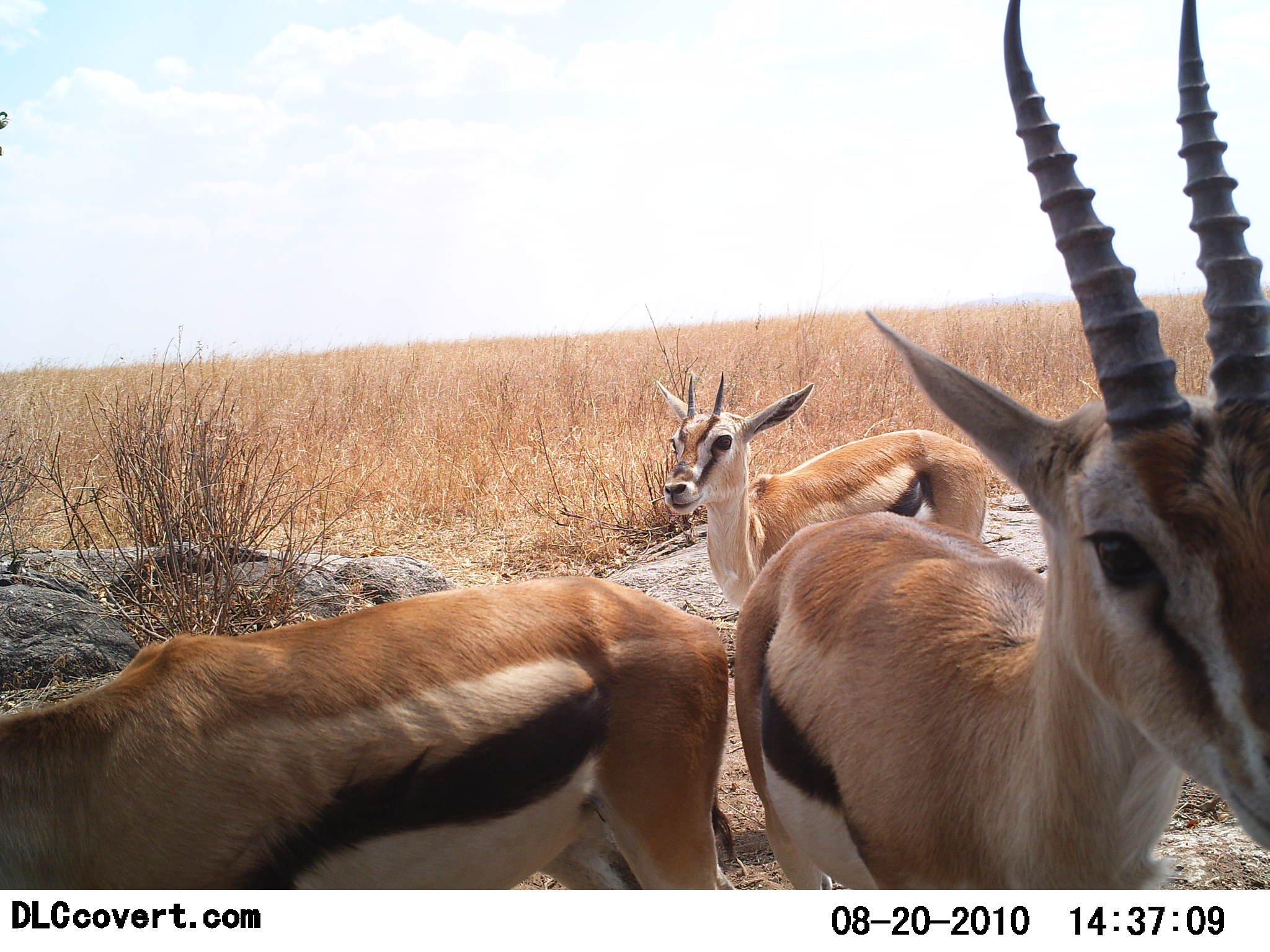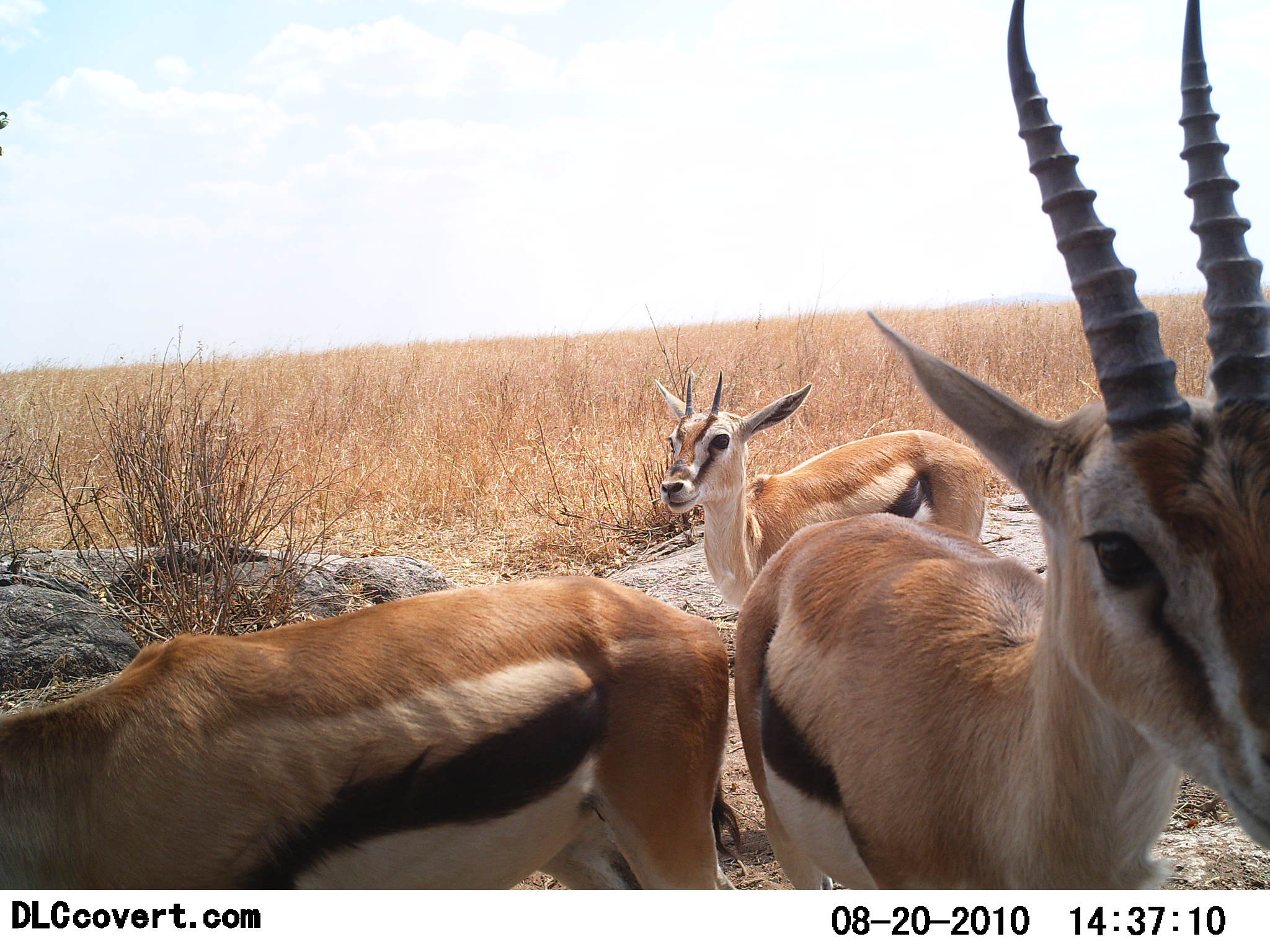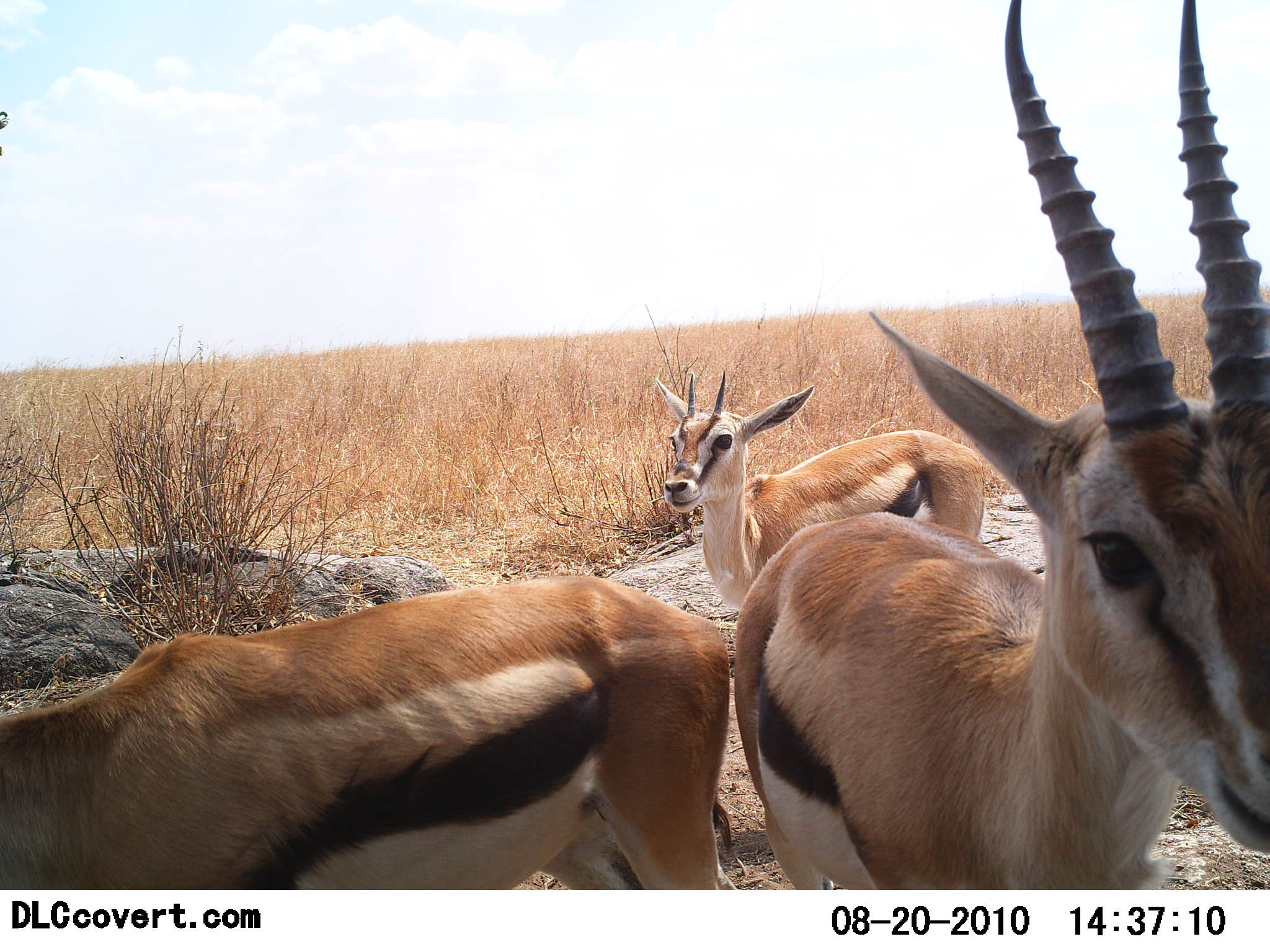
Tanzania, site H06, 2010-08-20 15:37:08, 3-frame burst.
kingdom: Animalia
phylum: Chordata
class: Mammalia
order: Artiodactyla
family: Bovidae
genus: Eudorcas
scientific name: Eudorcas thomsonii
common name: thomson's gazelle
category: gazellethomsons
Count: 3.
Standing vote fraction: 95%.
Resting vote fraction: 0%.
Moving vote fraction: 10%.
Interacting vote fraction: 0%.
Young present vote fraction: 0%.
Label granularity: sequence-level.